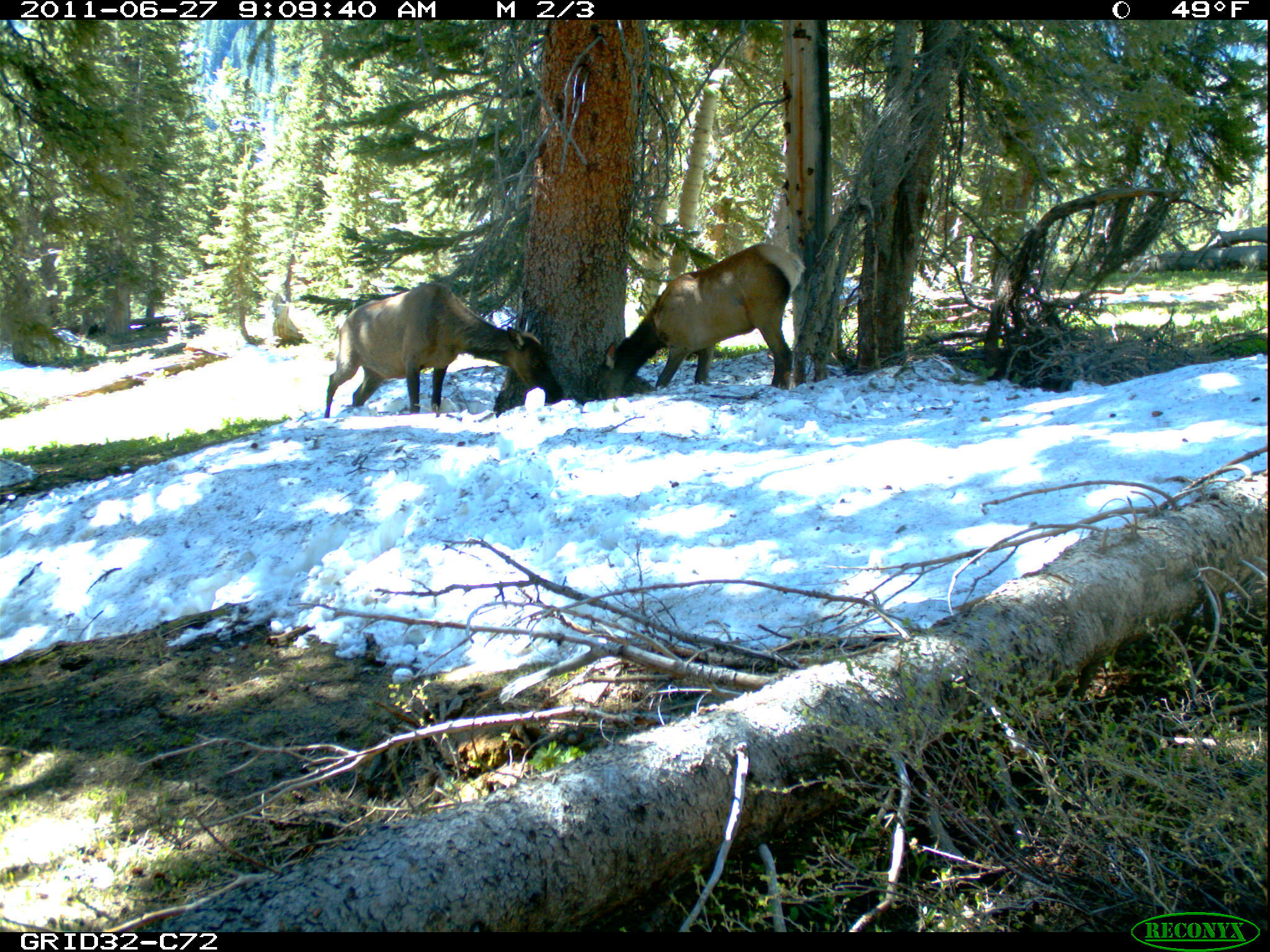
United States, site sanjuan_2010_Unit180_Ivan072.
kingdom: Animalia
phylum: Chordata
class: Mammalia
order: Artiodactyla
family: Cervidae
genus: Cervus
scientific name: Cervus elaphus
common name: red deer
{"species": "Cervus elaphus (red deer)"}